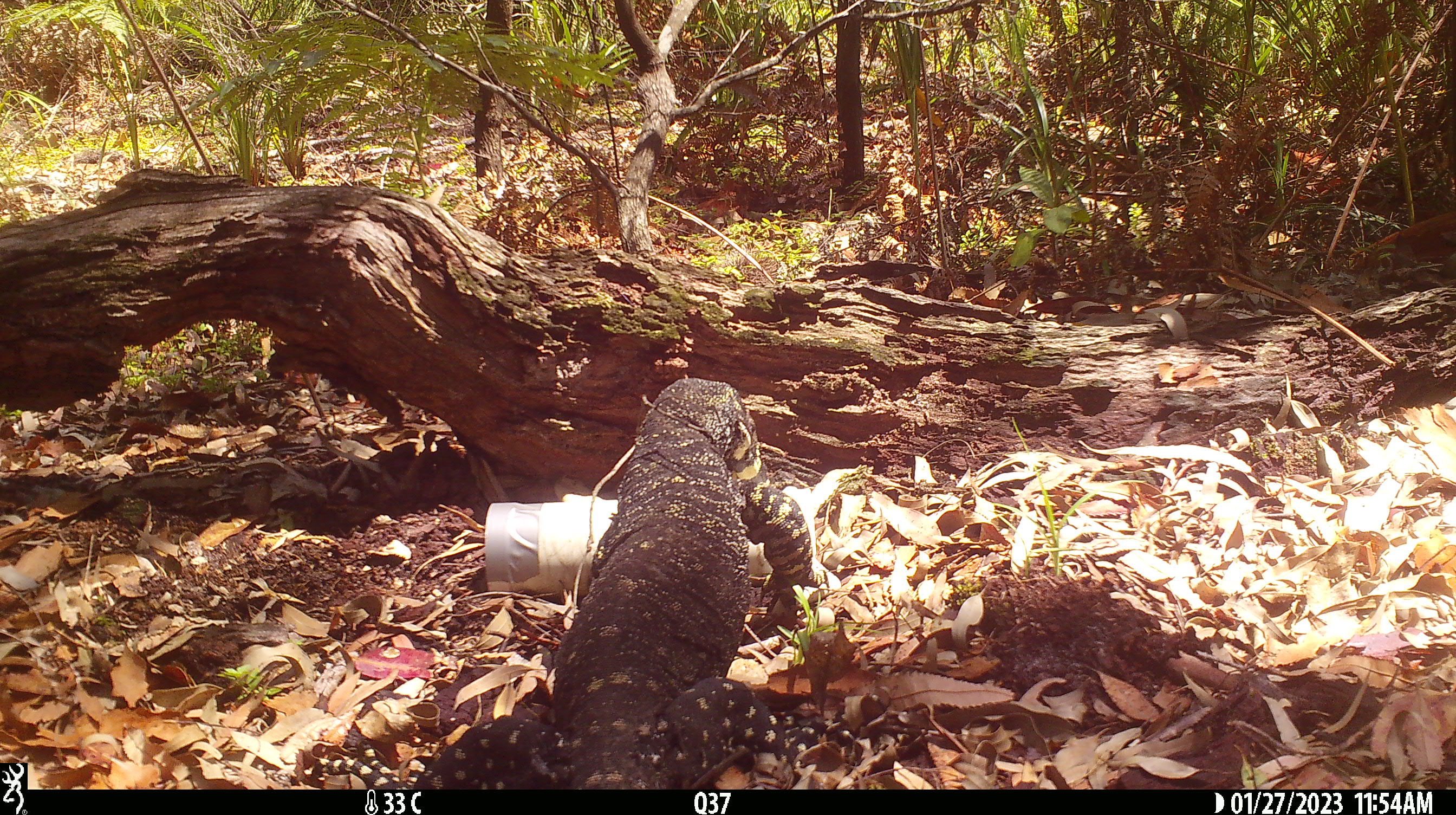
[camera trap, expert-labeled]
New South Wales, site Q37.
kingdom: Animalia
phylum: Chordata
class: Reptilia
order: Squamata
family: Varanidae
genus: Varanus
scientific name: Varanus varius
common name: lace monitor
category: goanna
Goanna (lace monitor) (Varanus varius).